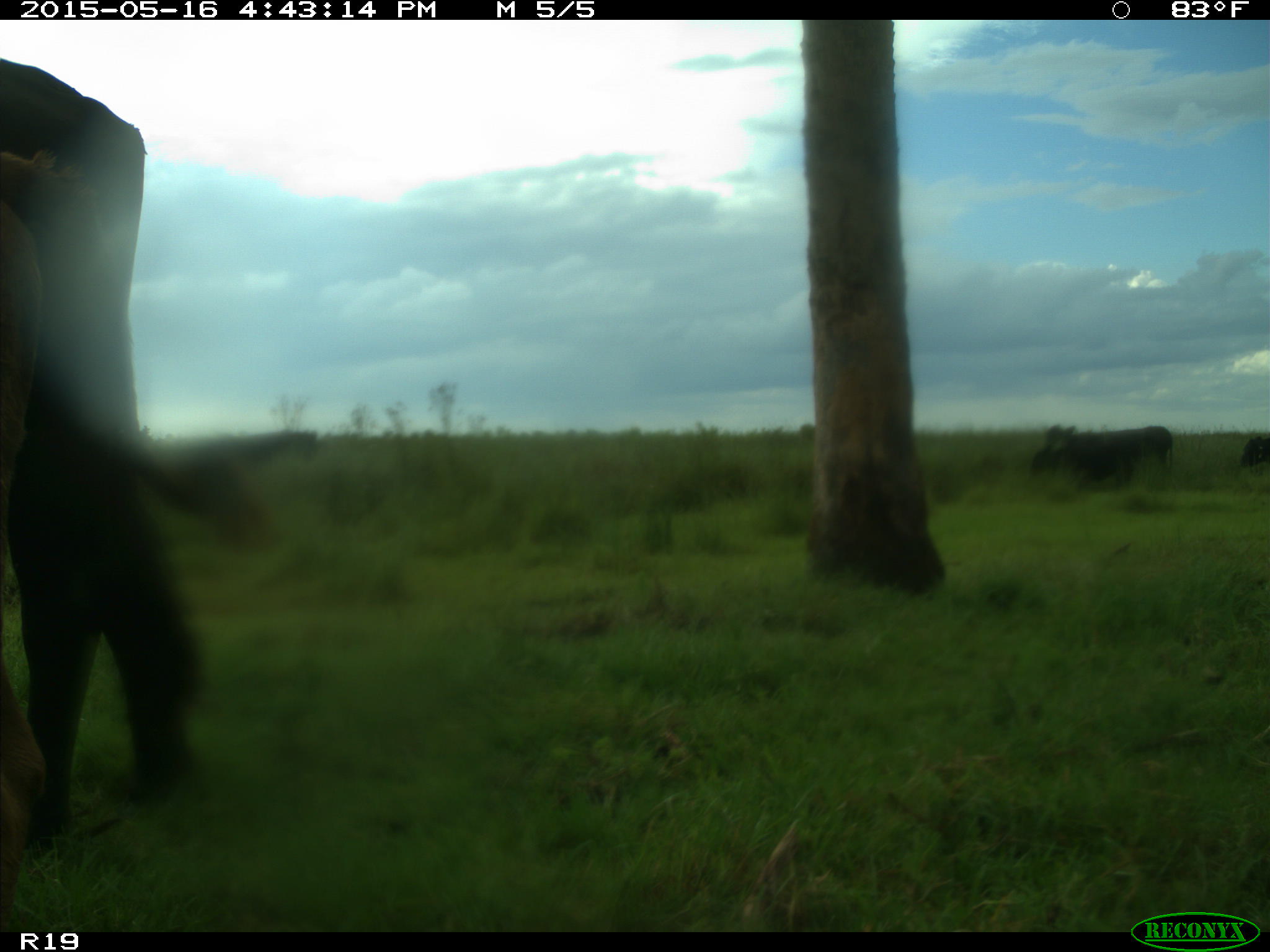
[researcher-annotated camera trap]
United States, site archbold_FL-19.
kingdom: Animalia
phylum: Chordata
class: Mammalia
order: Artiodactyla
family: Bovidae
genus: Bos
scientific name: Bos taurus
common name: domestic cow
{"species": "Bos taurus (domestic cow)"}